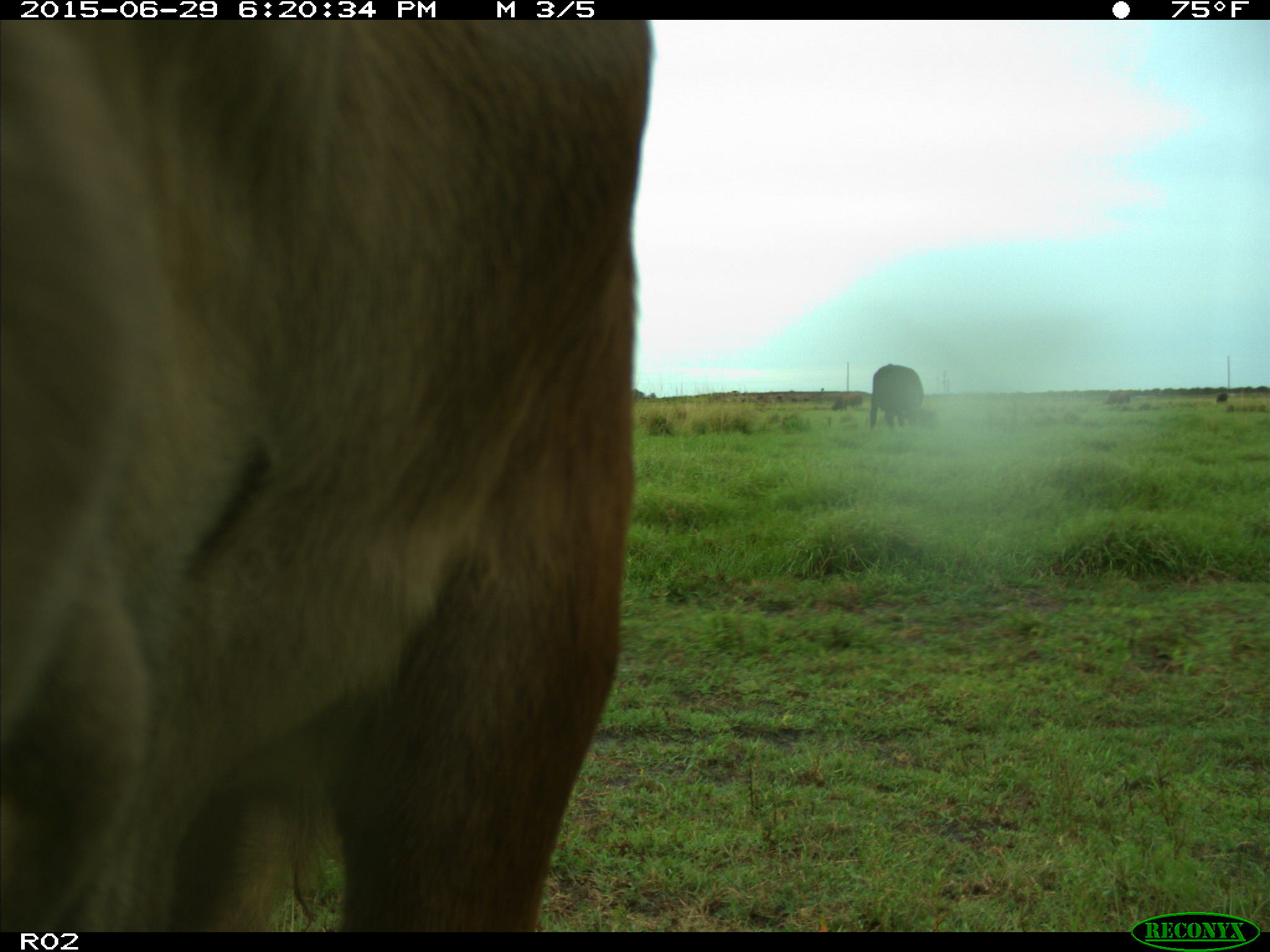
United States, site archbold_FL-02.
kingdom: Animalia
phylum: Chordata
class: Mammalia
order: Artiodactyla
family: Bovidae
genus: Bos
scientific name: Bos taurus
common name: domestic cow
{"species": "Bos taurus (domestic cow)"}